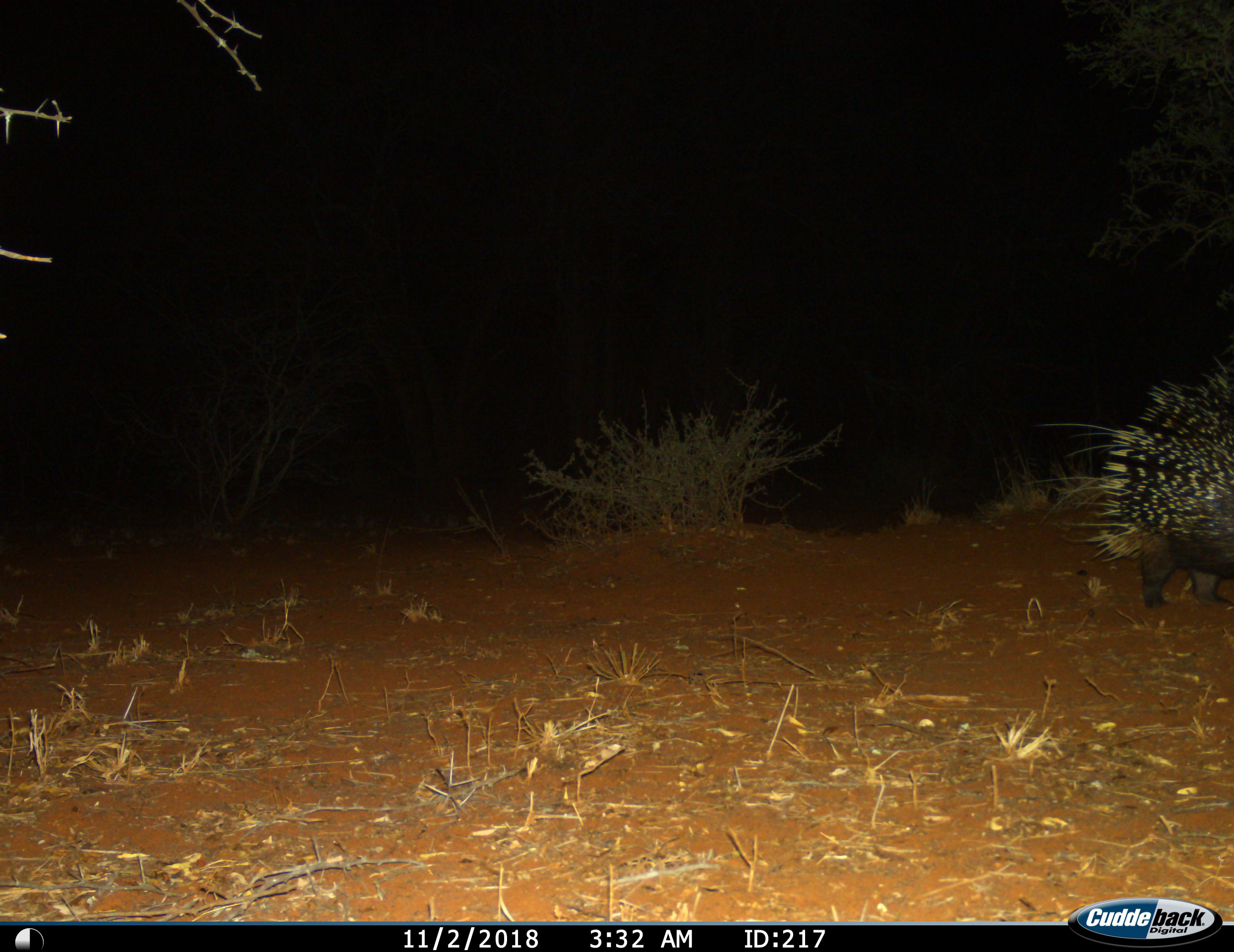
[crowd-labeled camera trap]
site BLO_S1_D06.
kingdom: Animalia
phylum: Chordata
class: Mammalia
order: Rodentia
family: Hystricidae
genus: Hystrix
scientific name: Hystrix cristata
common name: crested porcupine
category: porcupine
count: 1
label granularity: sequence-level